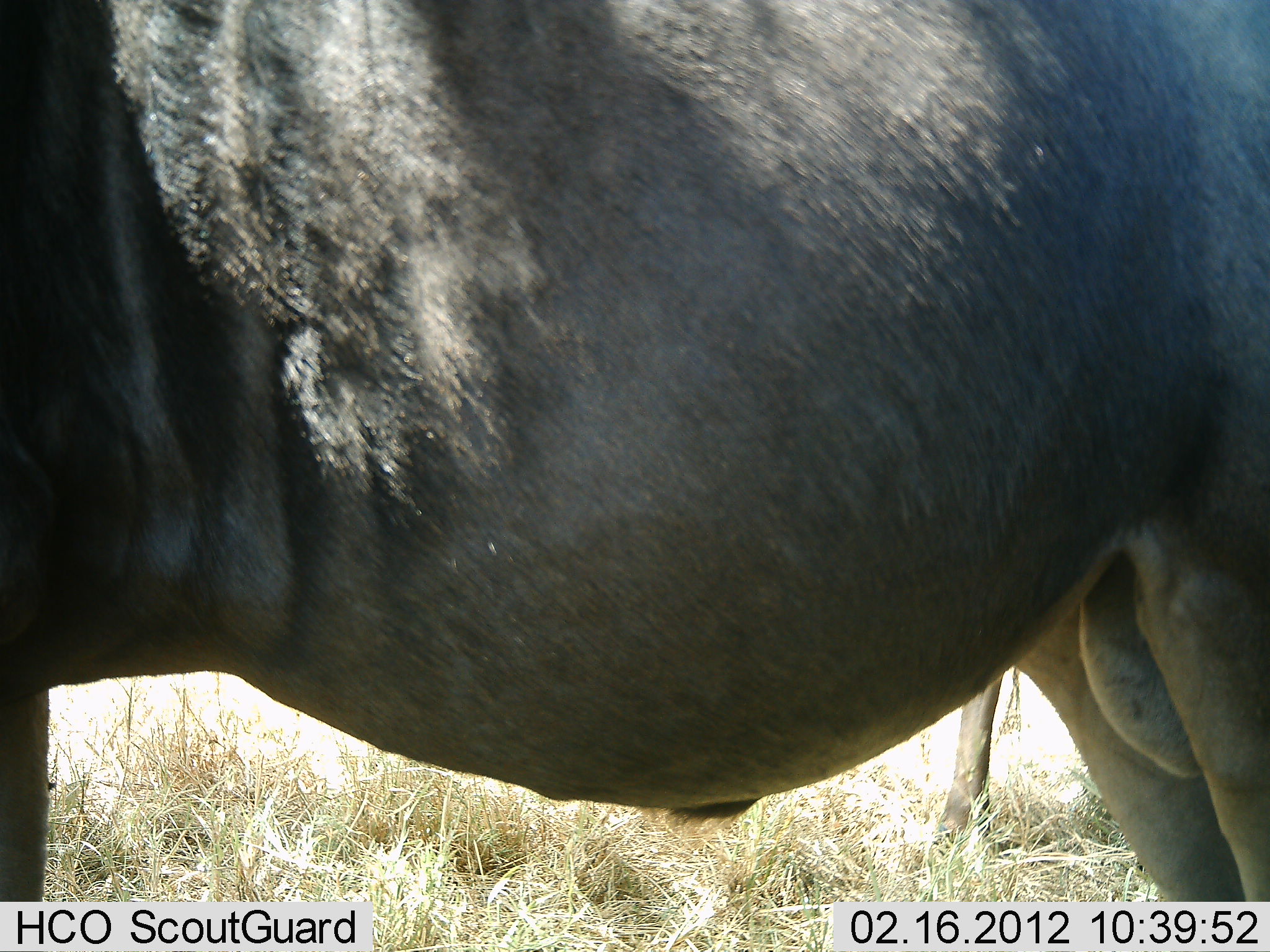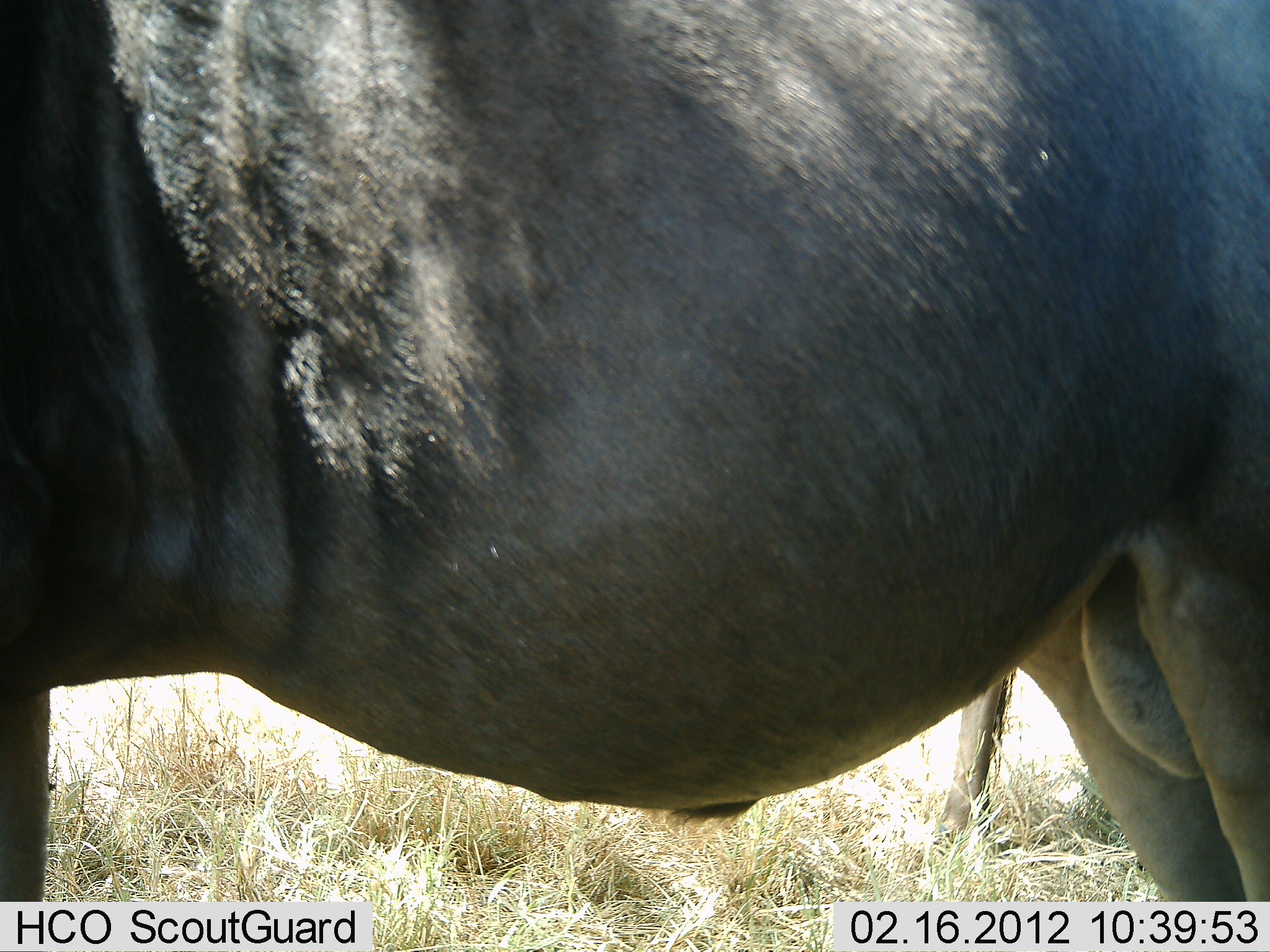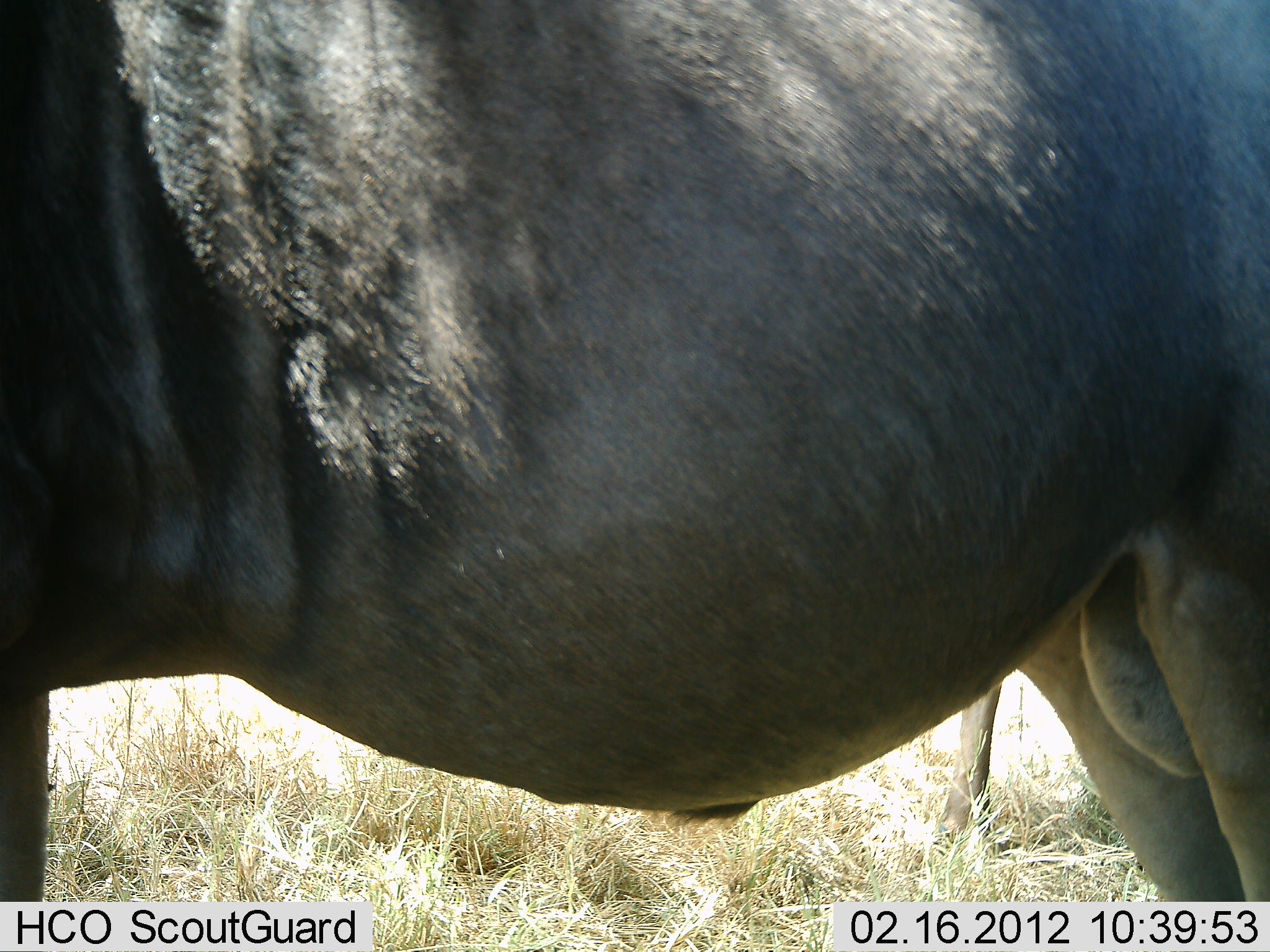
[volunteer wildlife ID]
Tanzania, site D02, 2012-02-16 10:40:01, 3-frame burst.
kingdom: Animalia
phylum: Chordata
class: Mammalia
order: Artiodactyla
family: Bovidae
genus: Connochaetes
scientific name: Connochaetes taurinus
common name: blue wildebeest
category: wildebeest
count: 1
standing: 93%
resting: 0%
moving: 7%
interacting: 0%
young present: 0%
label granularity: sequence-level